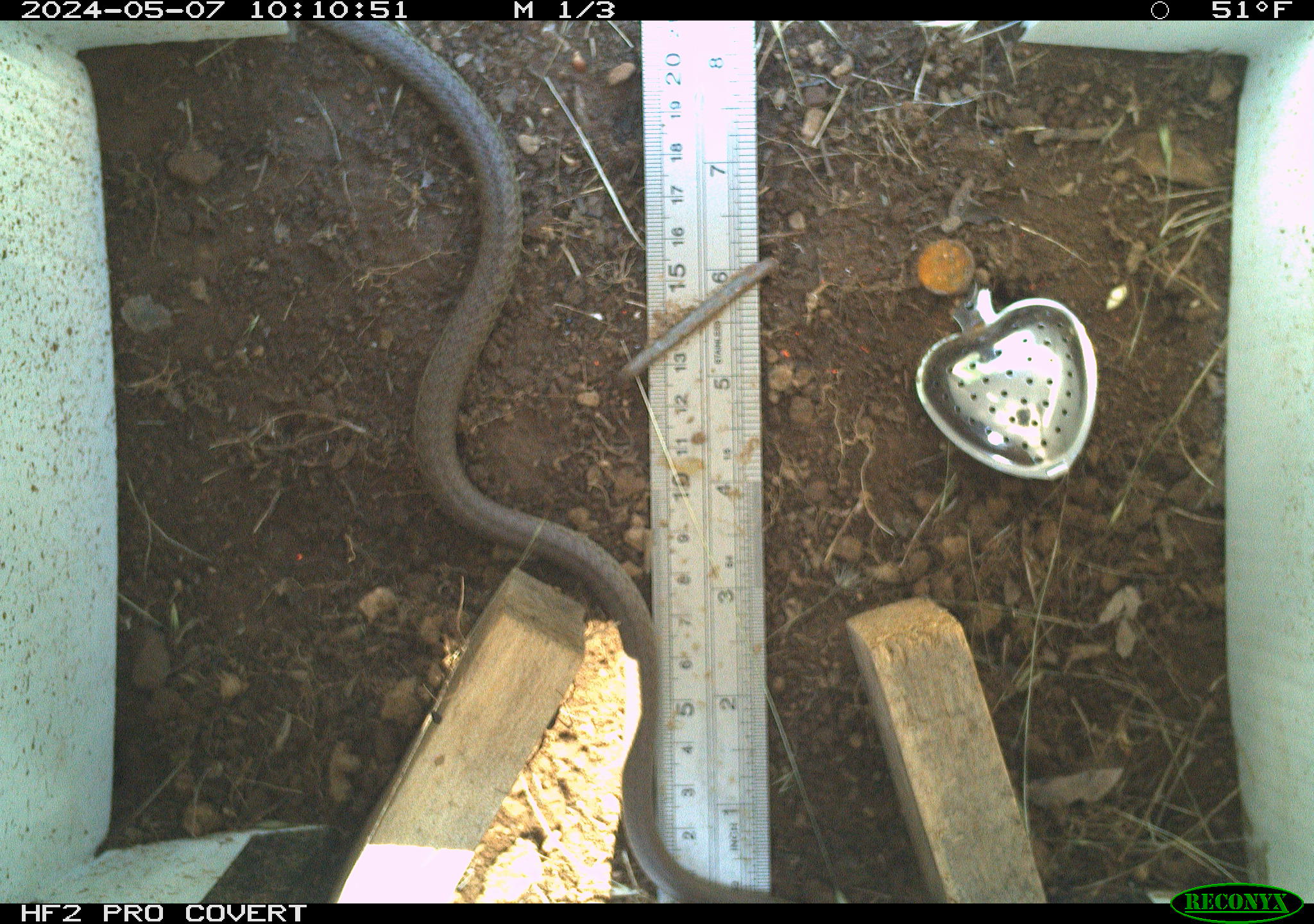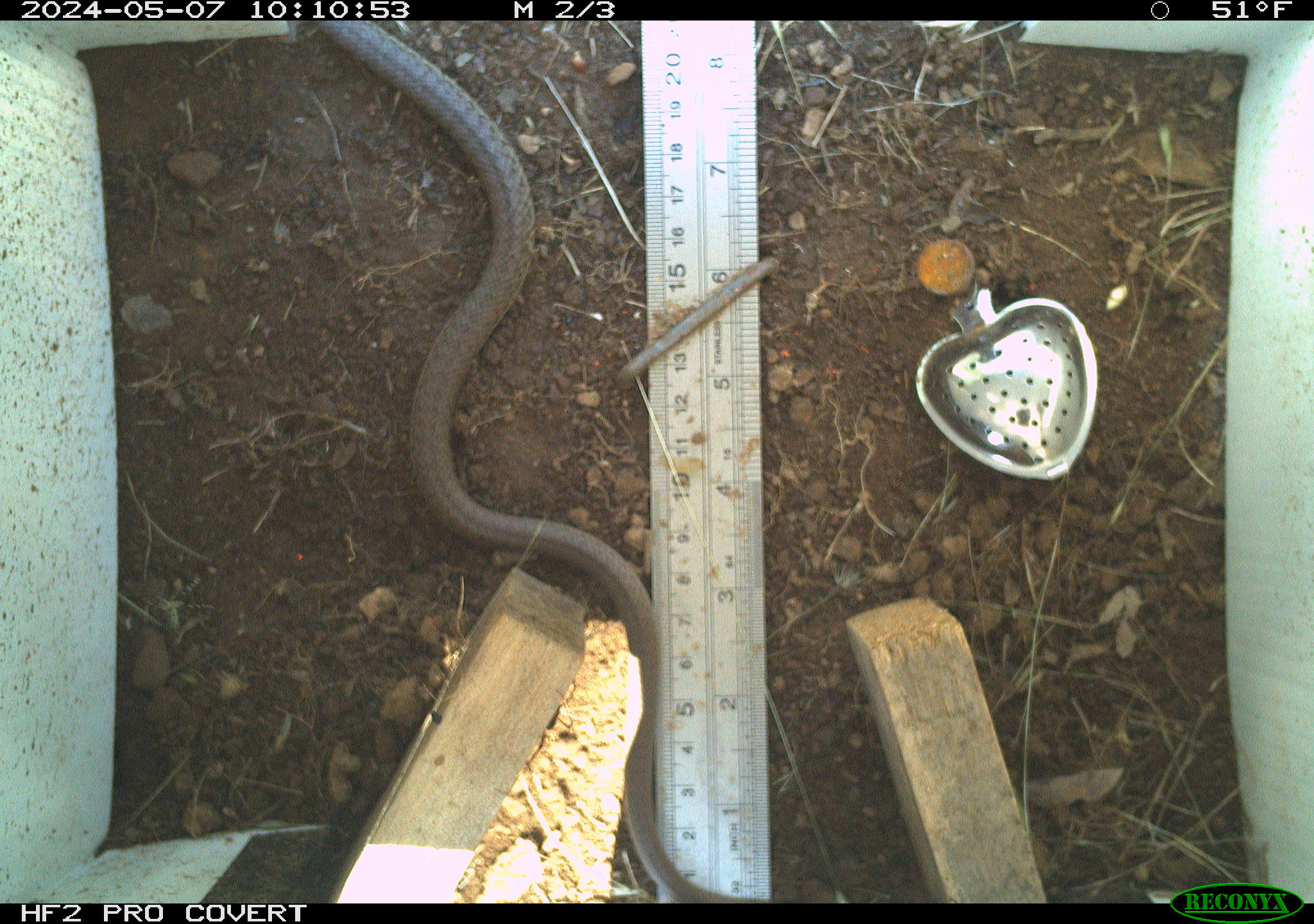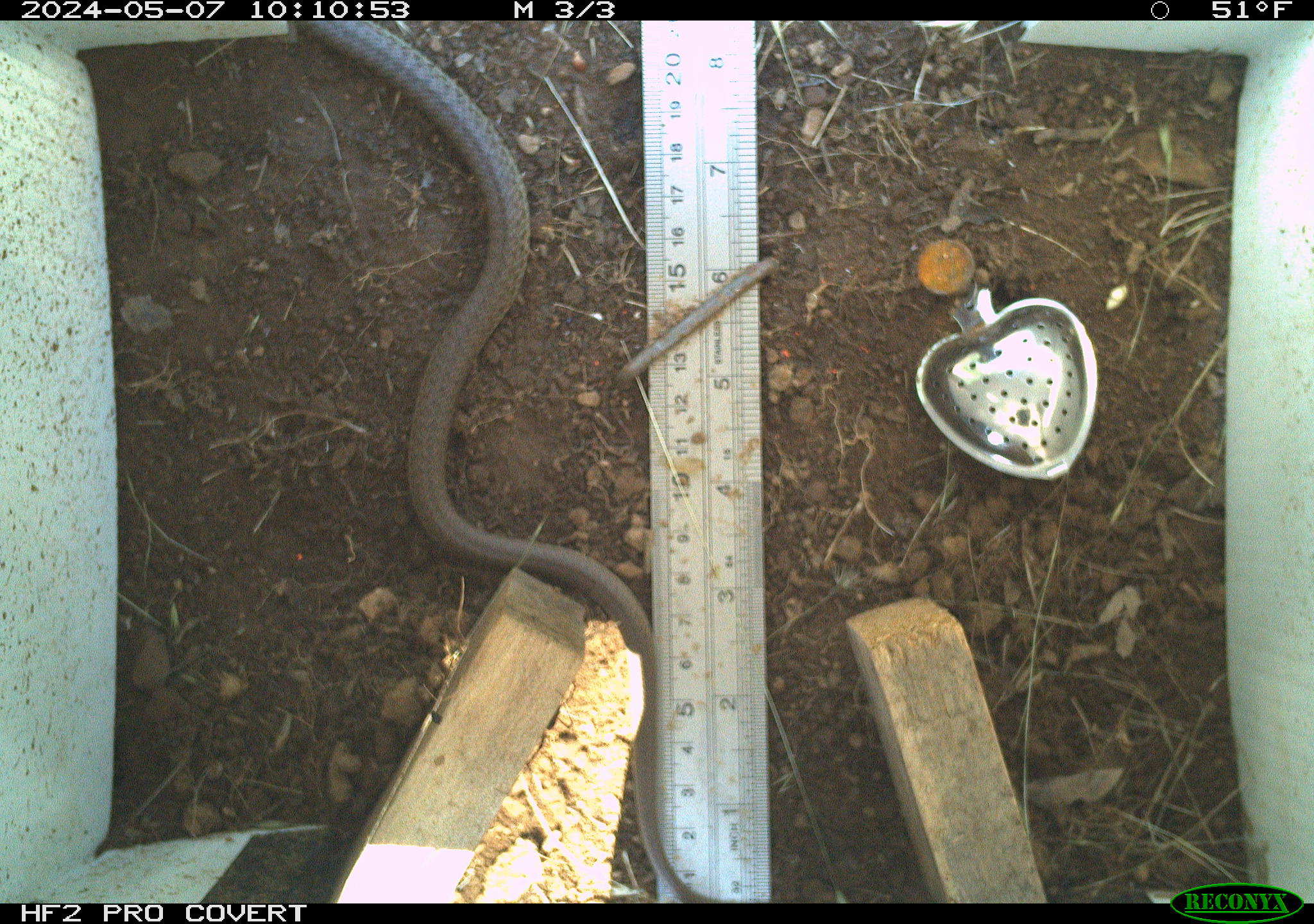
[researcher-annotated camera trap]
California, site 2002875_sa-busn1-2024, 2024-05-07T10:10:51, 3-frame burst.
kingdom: Animalia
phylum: Chordata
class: Reptilia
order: Squamata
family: Colubridae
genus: Coluber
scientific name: Coluber constrictor mormon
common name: western yellow-bellied racer